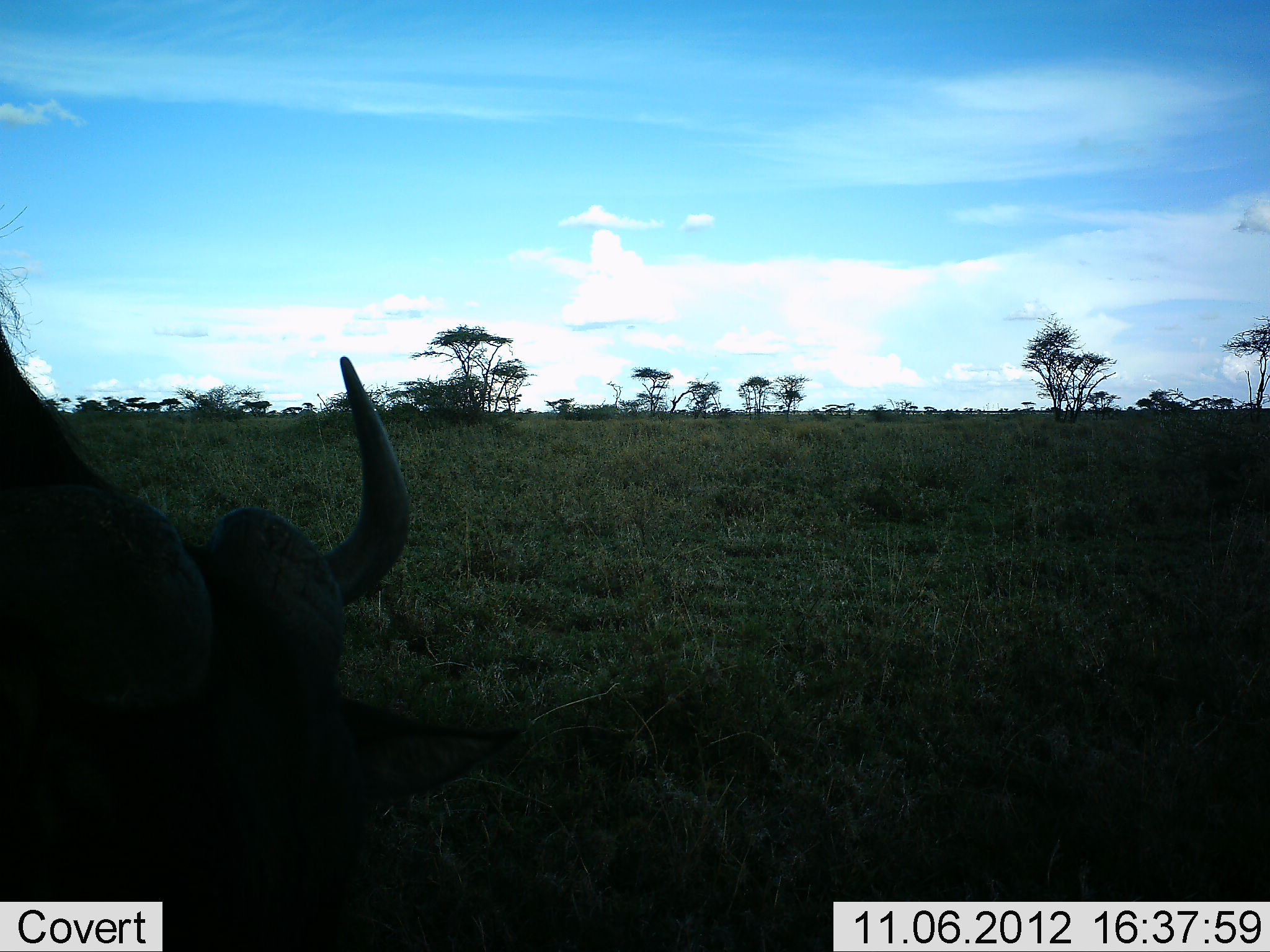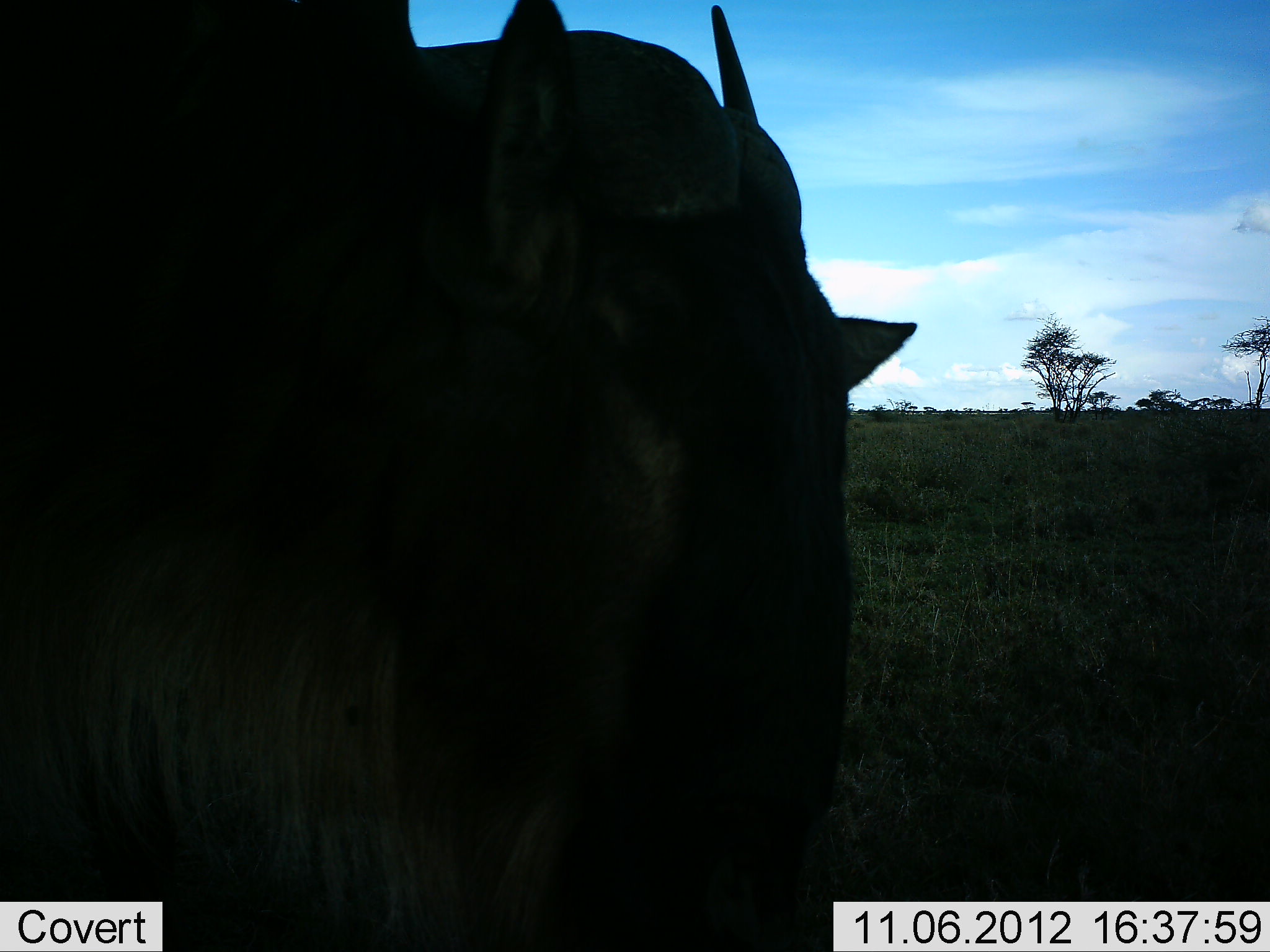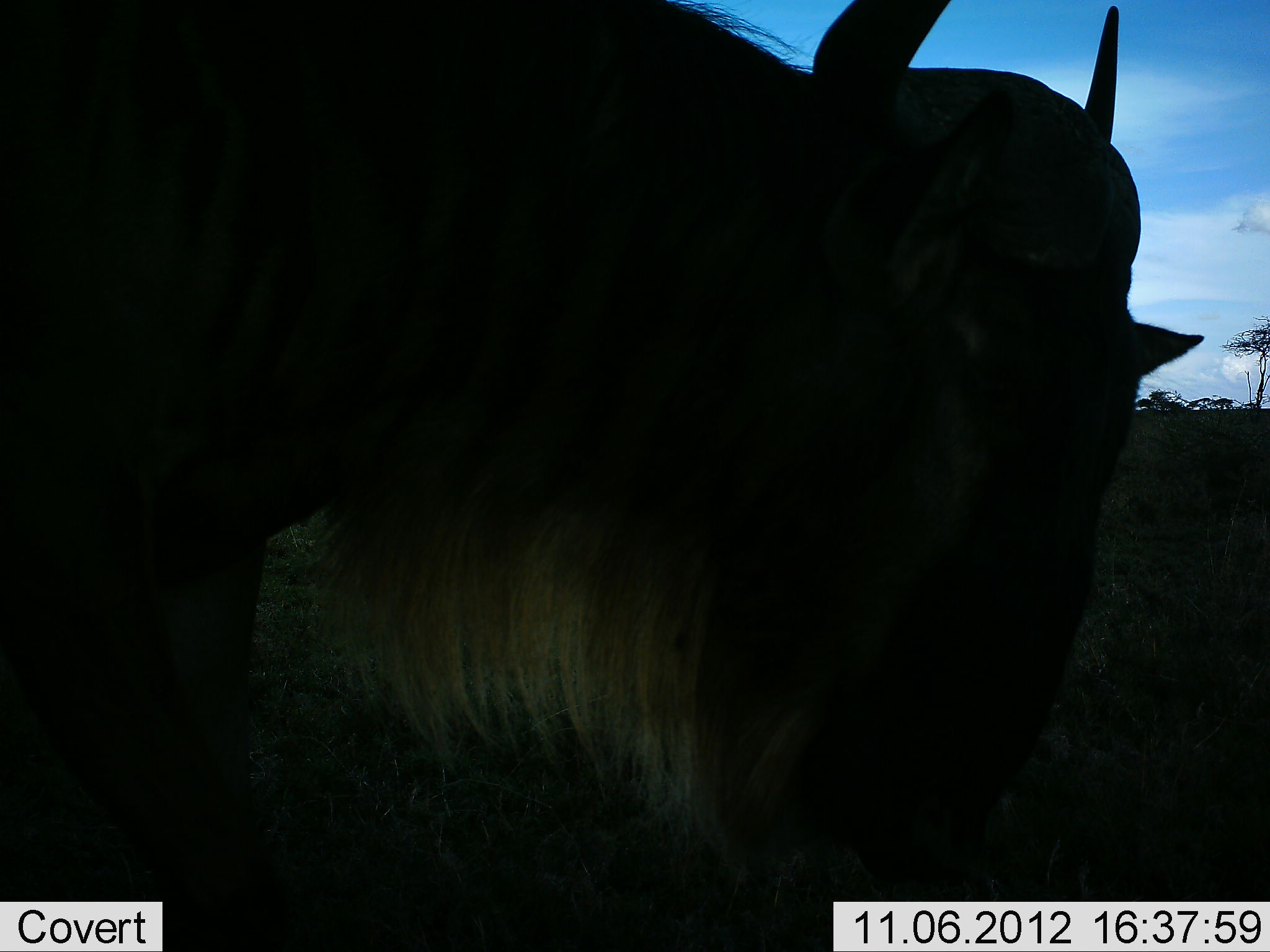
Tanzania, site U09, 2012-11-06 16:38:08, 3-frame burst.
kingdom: Animalia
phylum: Chordata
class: Mammalia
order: Artiodactyla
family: Bovidae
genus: Connochaetes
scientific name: Connochaetes taurinus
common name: blue wildebeest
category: wildebeest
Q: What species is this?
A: Wildebeest (blue wildebeest) (Connochaetes taurinus).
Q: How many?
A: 1.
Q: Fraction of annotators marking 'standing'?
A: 30%.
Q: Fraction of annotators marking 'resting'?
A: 0%.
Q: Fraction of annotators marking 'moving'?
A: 70%.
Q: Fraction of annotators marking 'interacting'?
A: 0%.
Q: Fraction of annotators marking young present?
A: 0%.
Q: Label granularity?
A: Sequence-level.